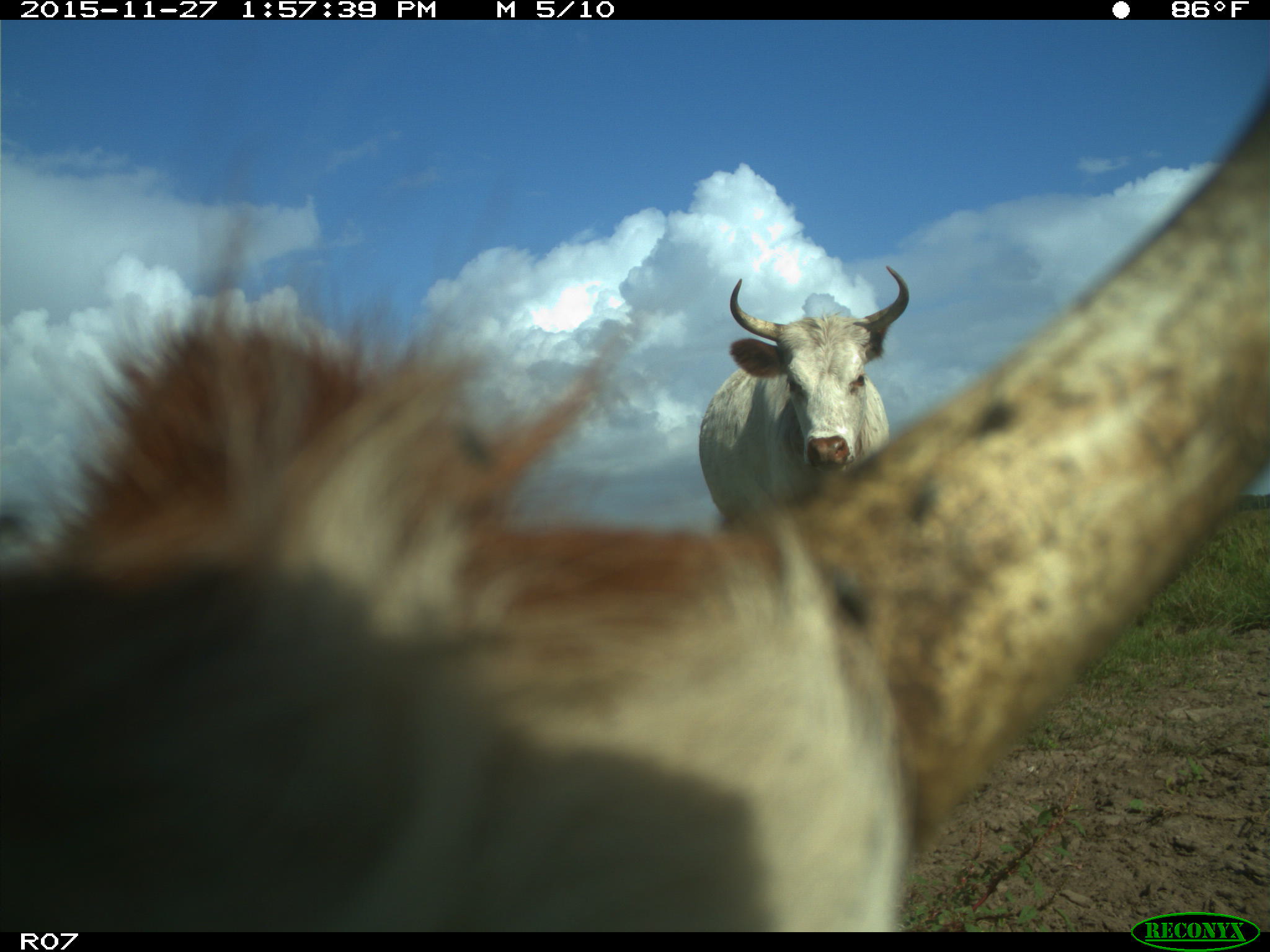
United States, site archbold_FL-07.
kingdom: Animalia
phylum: Chordata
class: Mammalia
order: Artiodactyla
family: Bovidae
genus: Bos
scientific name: Bos taurus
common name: domestic cow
Bos taurus (domestic cow).